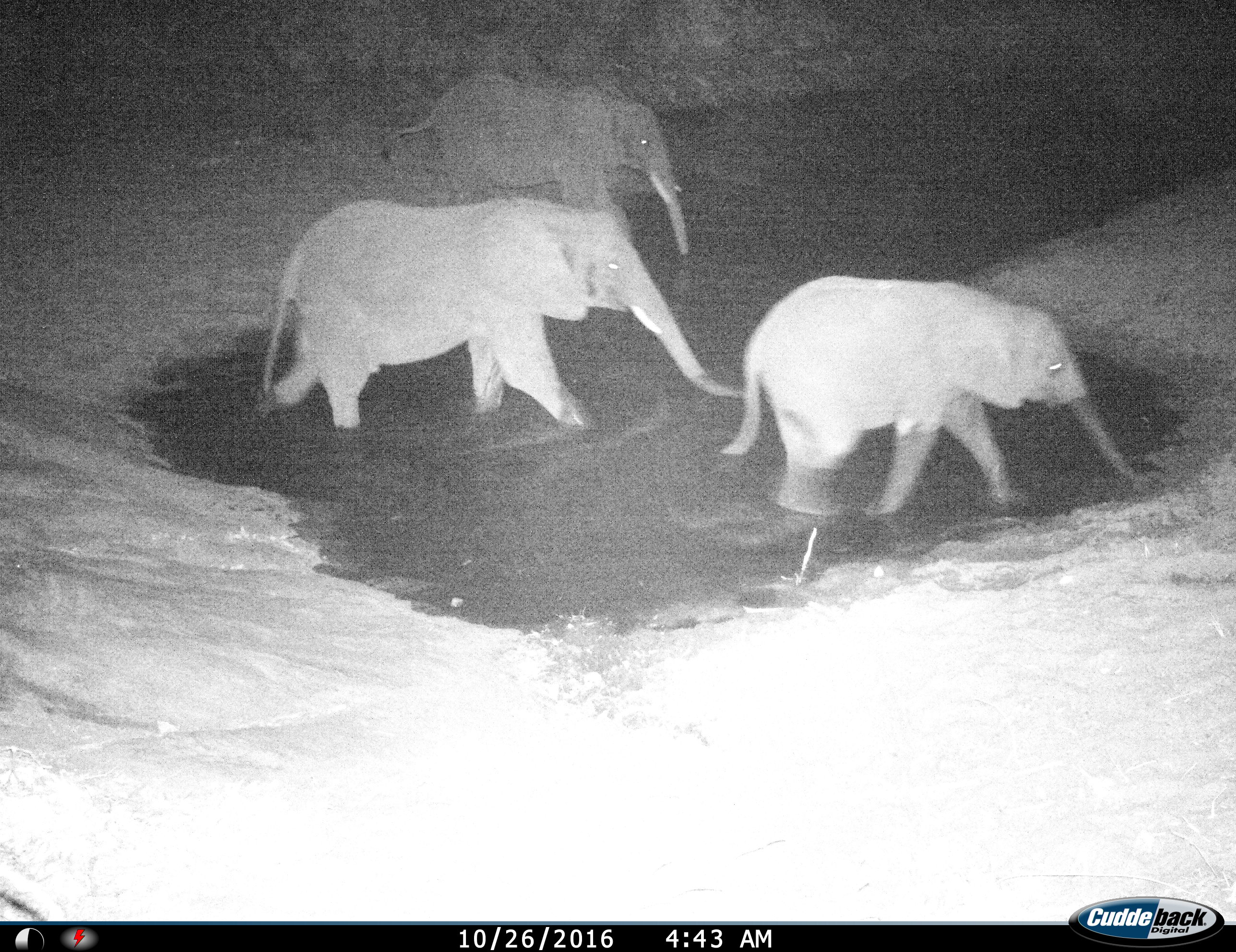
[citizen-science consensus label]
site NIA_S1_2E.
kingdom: Animalia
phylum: Chordata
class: Mammalia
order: Proboscidea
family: Elephantidae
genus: Loxodonta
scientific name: Loxodonta africana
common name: african bush elephant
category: elephant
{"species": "elephant (african bush elephant) (Loxodonta africana)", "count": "3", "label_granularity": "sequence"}